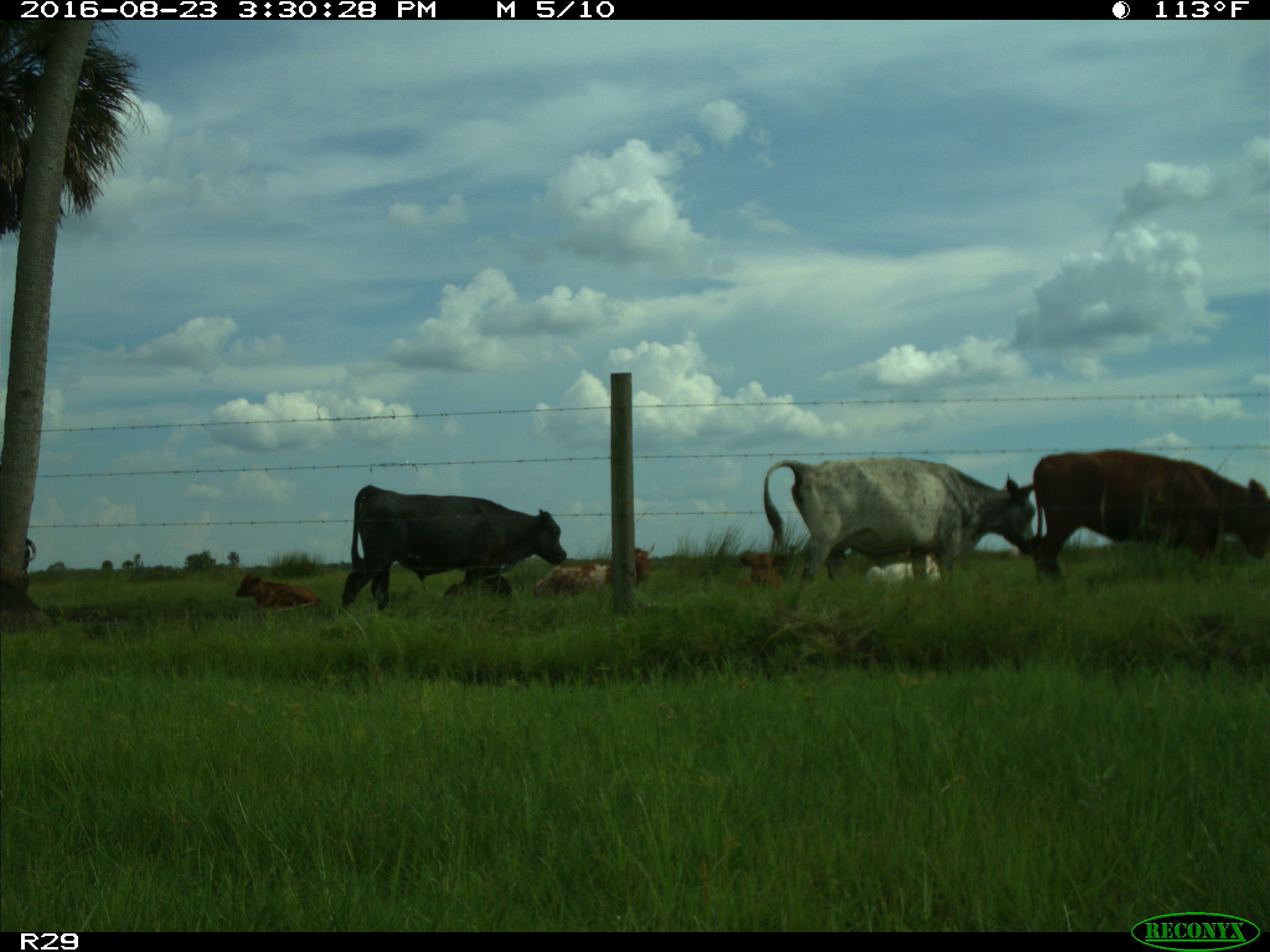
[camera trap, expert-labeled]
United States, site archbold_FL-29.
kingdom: Animalia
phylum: Chordata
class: Mammalia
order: Artiodactyla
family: Bovidae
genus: Bos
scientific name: Bos taurus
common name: domestic cow